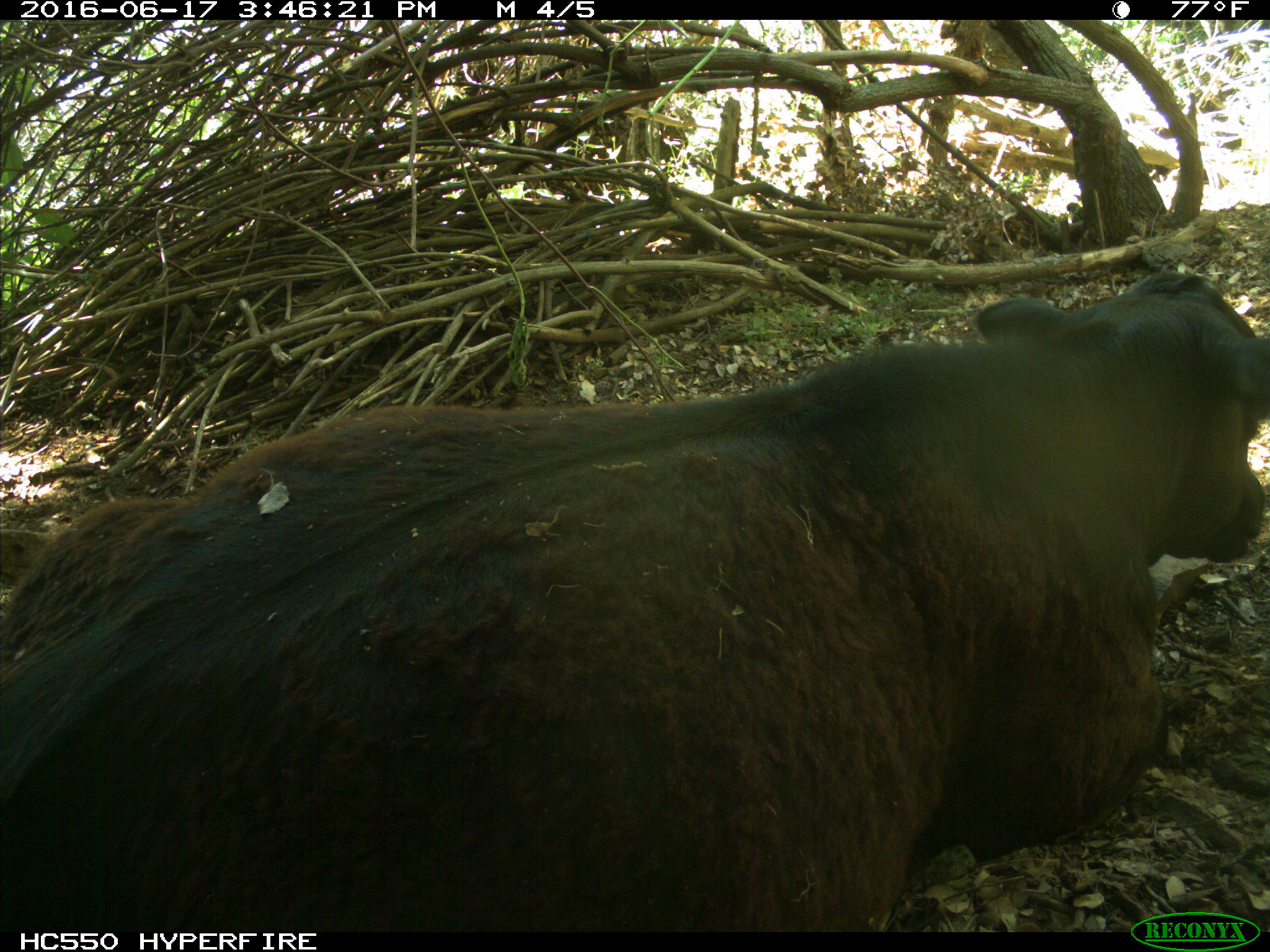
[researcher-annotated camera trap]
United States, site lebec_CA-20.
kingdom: Animalia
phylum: Chordata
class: Mammalia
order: Artiodactyla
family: Bovidae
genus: Bos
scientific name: Bos taurus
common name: domestic cow